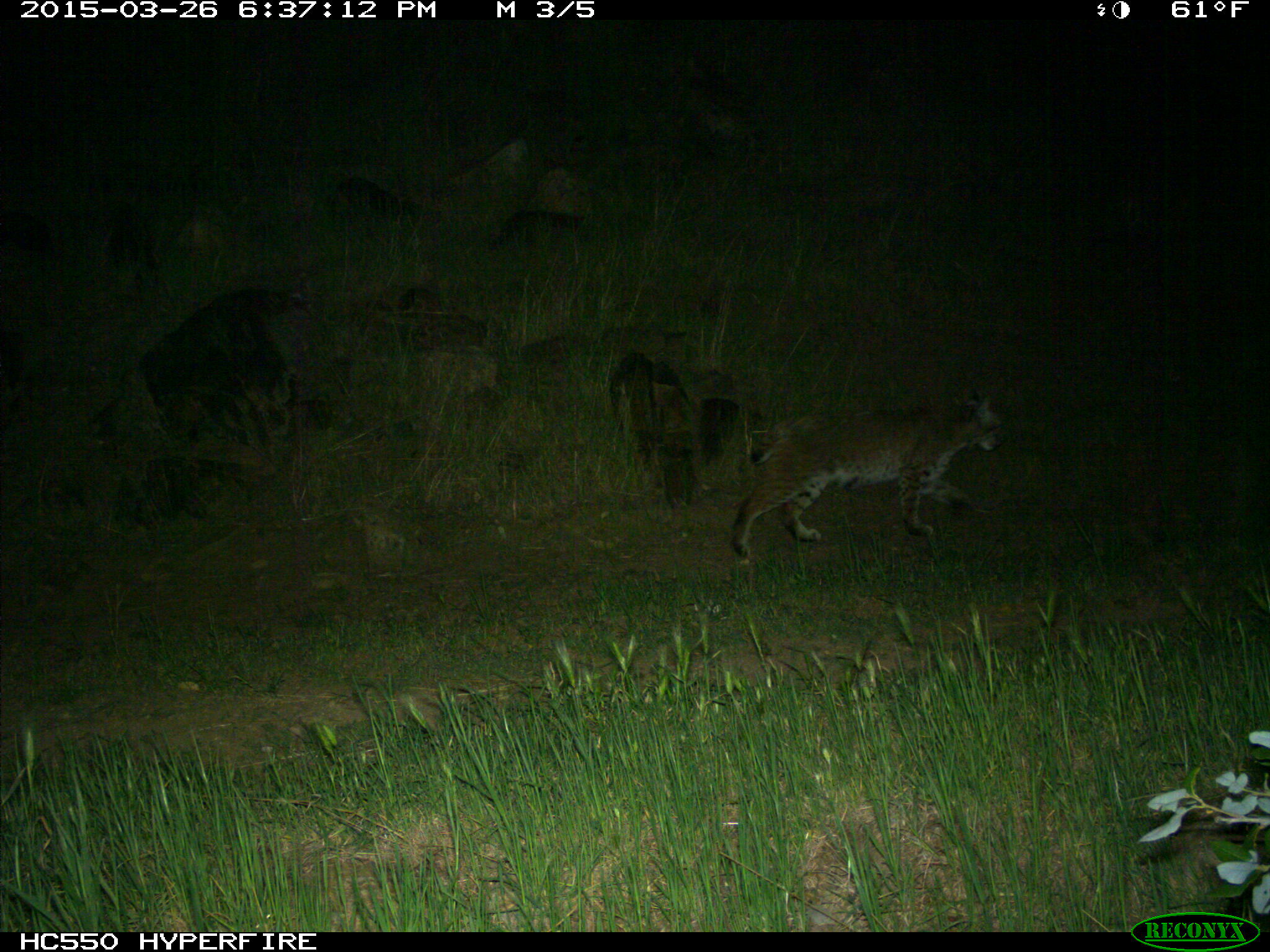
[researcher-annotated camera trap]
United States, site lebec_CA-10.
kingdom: Animalia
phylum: Chordata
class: Mammalia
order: Carnivora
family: Felidae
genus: Lynx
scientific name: Lynx rufus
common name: bobcat